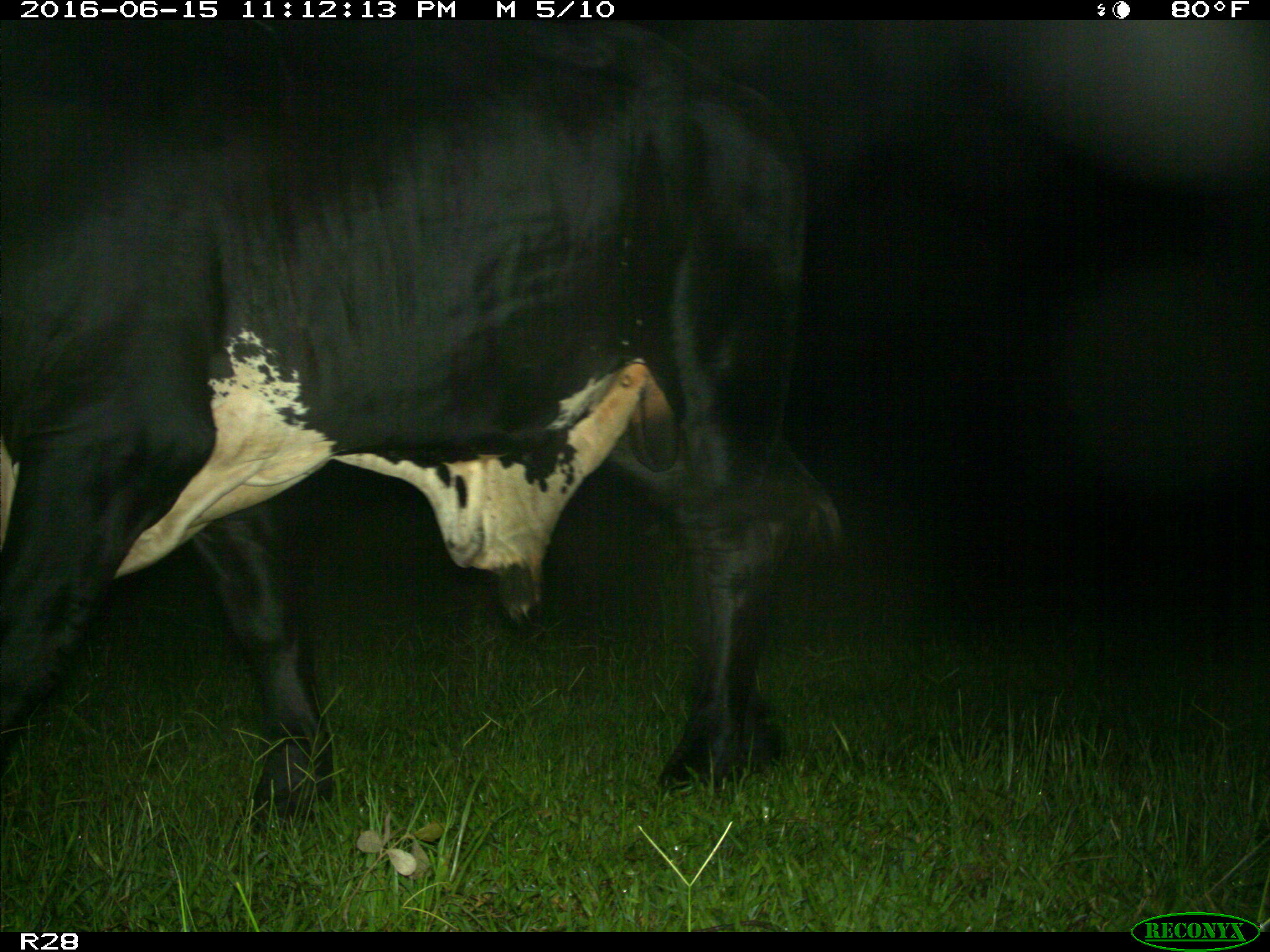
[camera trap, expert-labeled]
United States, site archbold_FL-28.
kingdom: Animalia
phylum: Chordata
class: Mammalia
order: Artiodactyla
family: Bovidae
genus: Bos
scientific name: Bos taurus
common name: domestic cow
Bos taurus (domestic cow).